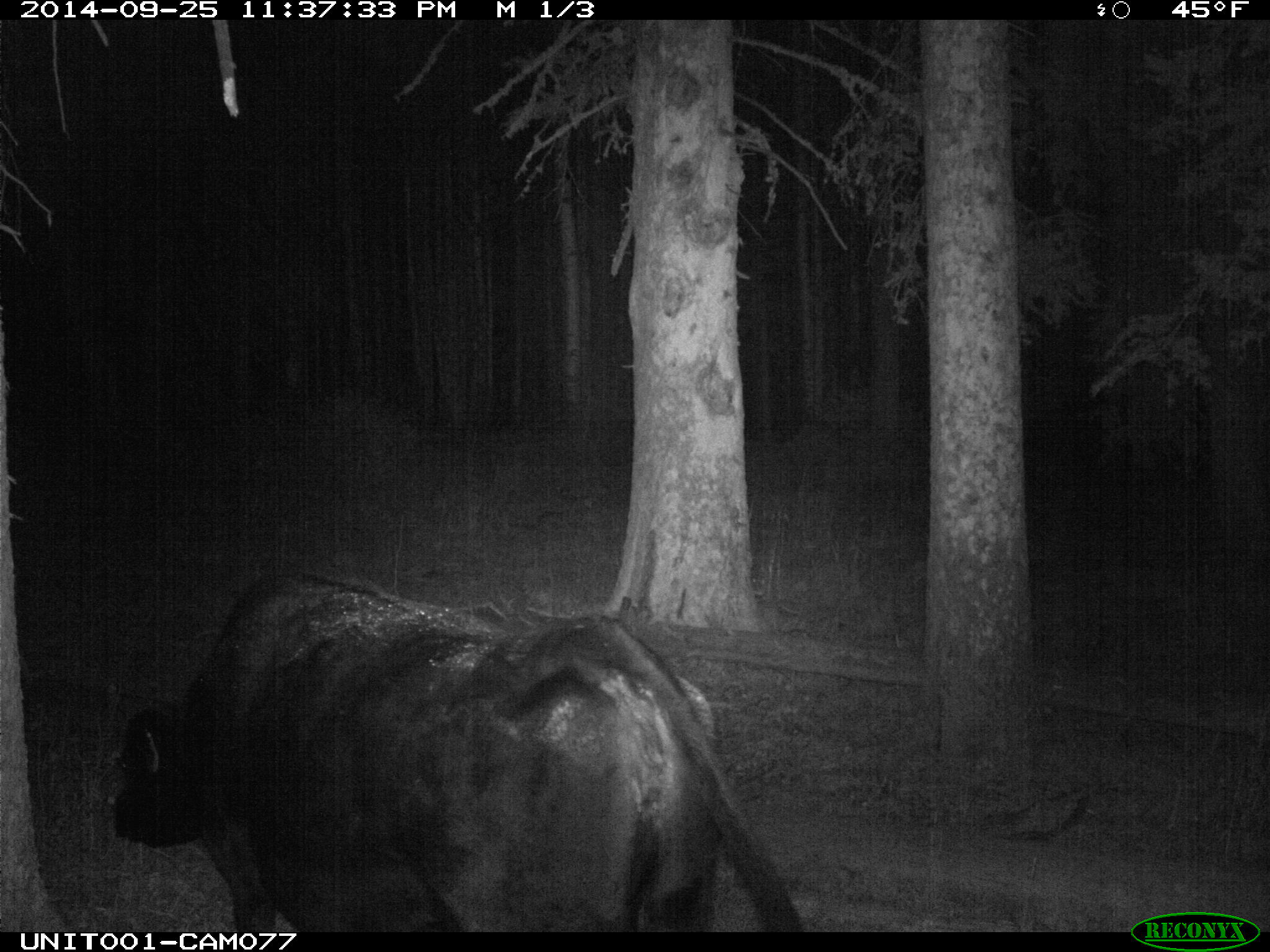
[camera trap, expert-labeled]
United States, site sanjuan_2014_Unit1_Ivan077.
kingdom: Animalia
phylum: Chordata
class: Mammalia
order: Artiodactyla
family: Bovidae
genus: Bos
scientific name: Bos taurus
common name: domestic cow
Bos taurus (domestic cow).